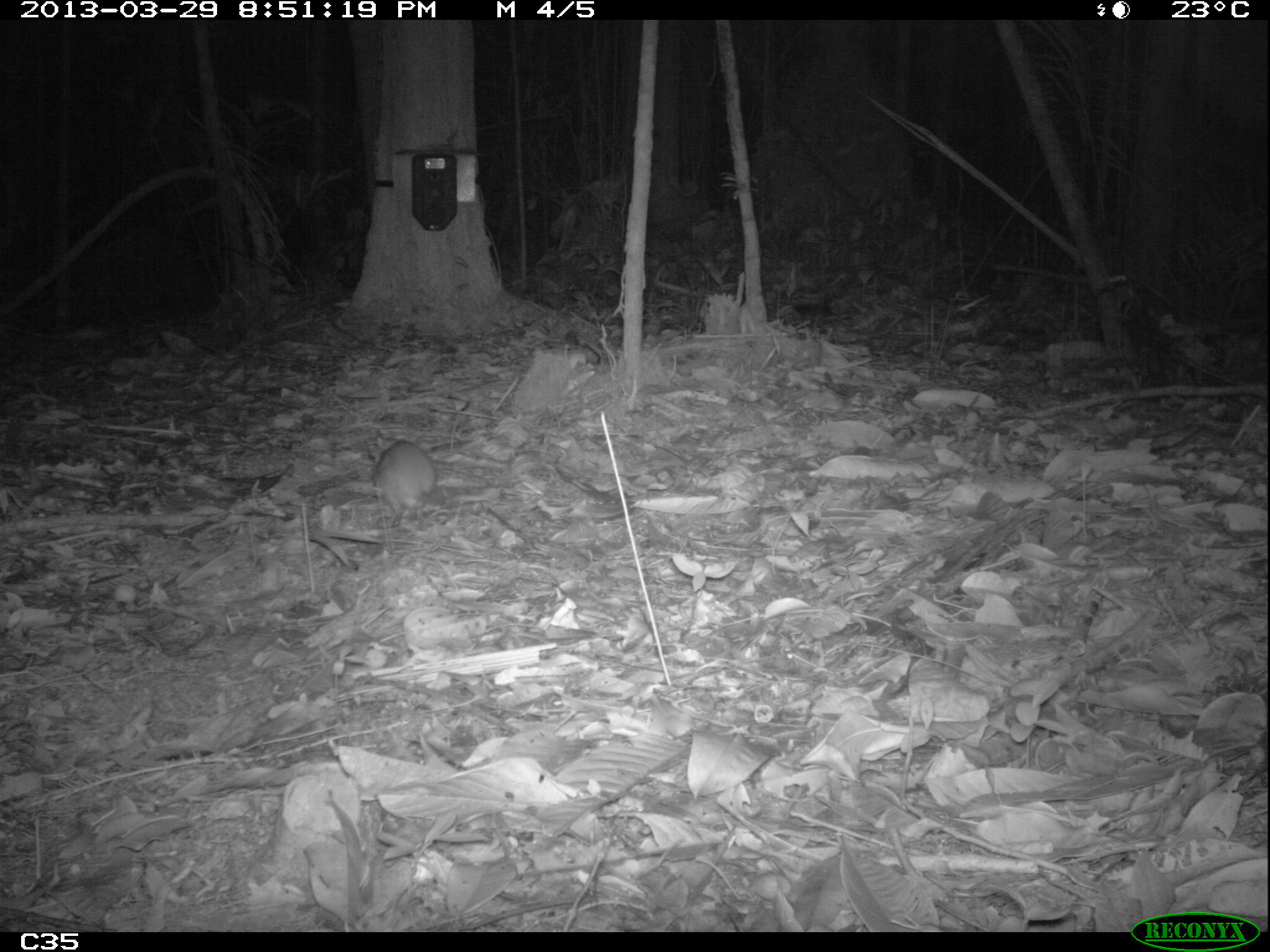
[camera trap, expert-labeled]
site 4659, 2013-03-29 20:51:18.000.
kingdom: Animalia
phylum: Chordata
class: Mammalia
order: Rodentia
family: Muridae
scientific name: Muridae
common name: mice, rats, and gerbils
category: unknown mouse or rat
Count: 1.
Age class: adult.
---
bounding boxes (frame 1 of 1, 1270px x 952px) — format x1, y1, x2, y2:
unknown mouse or rat: 367, 436, 438, 526